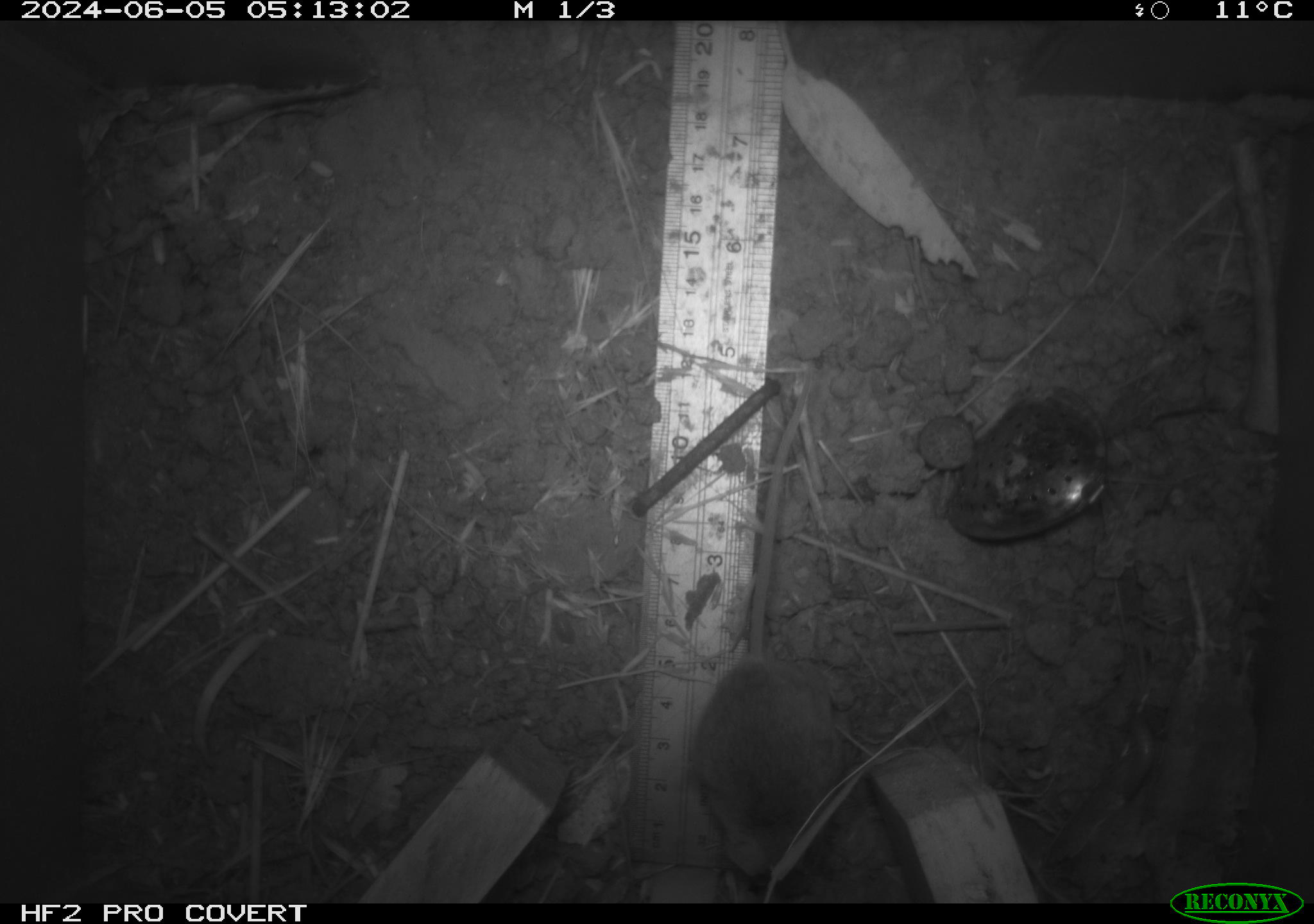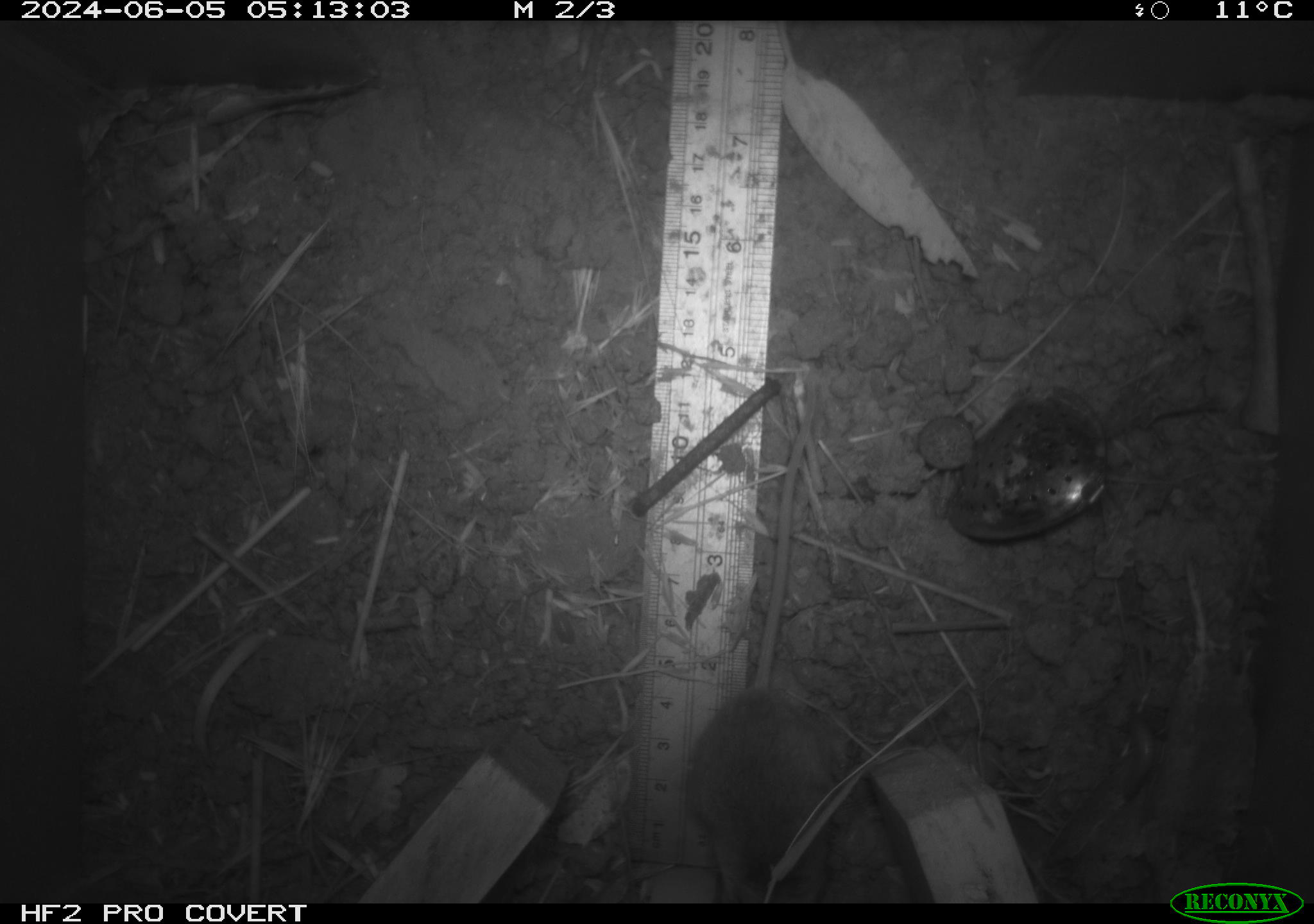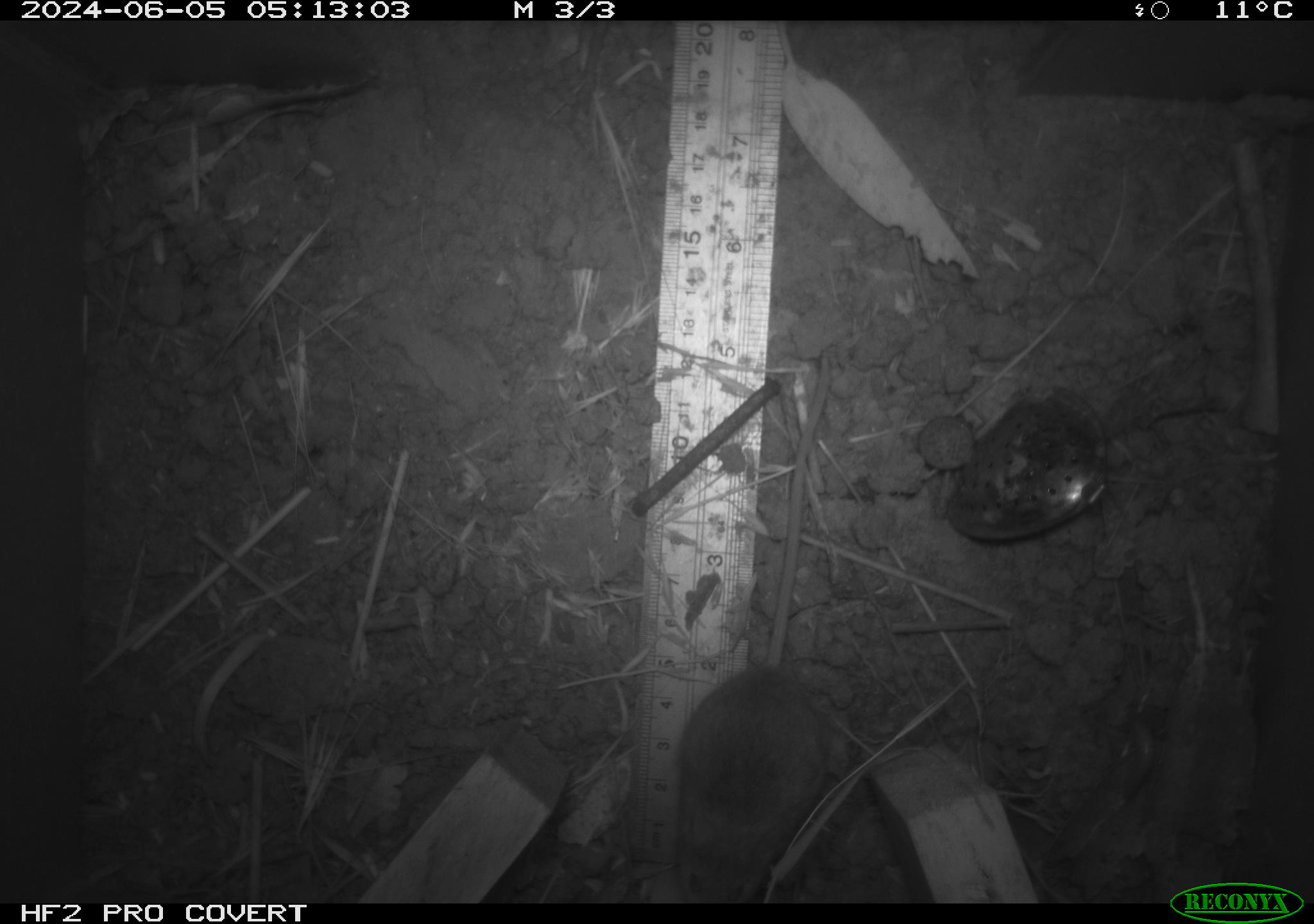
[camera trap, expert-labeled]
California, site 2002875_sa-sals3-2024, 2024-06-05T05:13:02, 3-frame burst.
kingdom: Animalia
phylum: Chordata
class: Mammalia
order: Rodentia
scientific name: Rodentia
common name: mouse species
Mouse species (Rodentia).